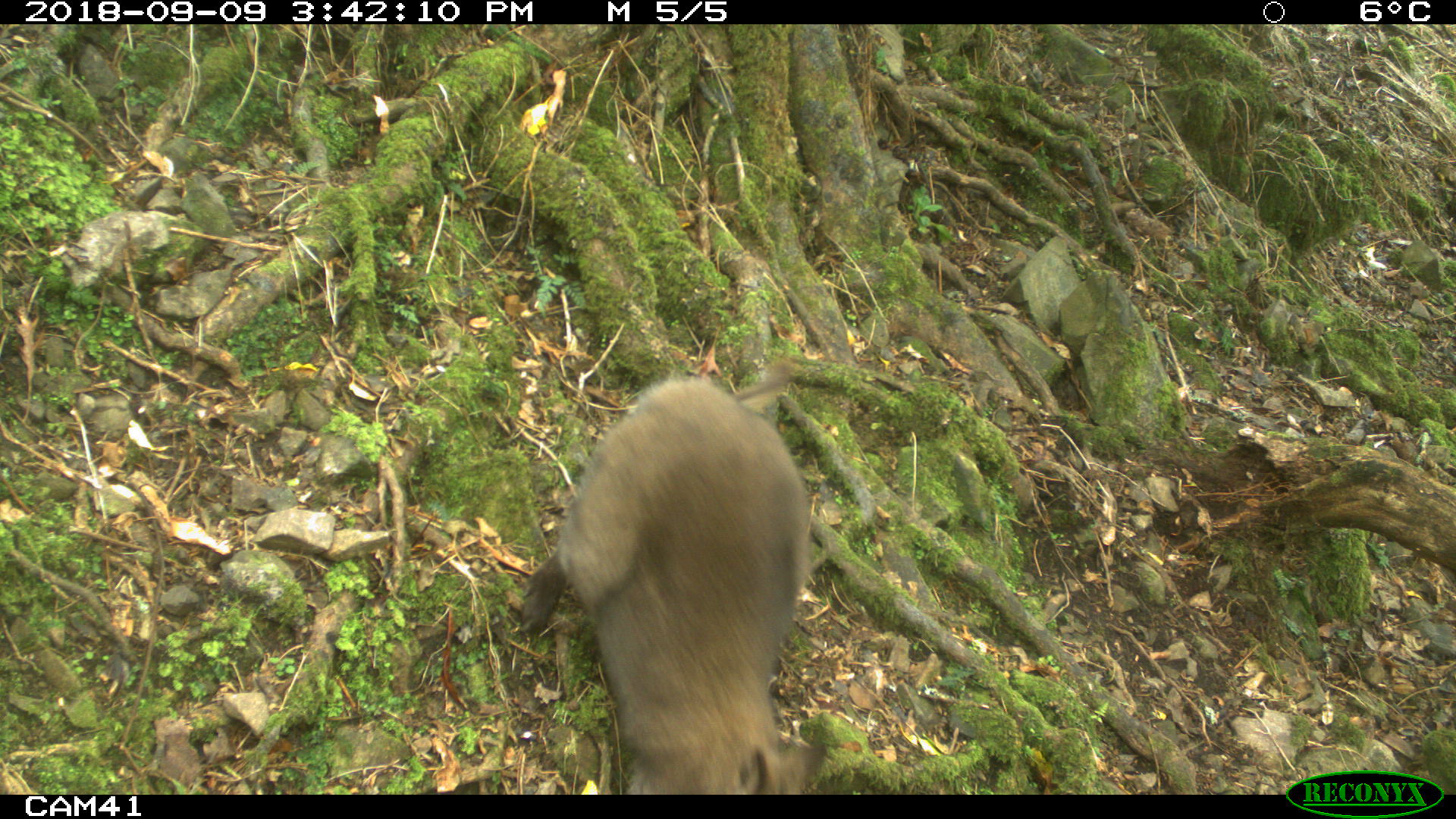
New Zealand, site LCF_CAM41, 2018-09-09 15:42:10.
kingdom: Animalia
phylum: Chordata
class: Mammalia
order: Diprotodontia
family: Macropodidae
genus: Notamacropus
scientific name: Notamacropus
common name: wallaby